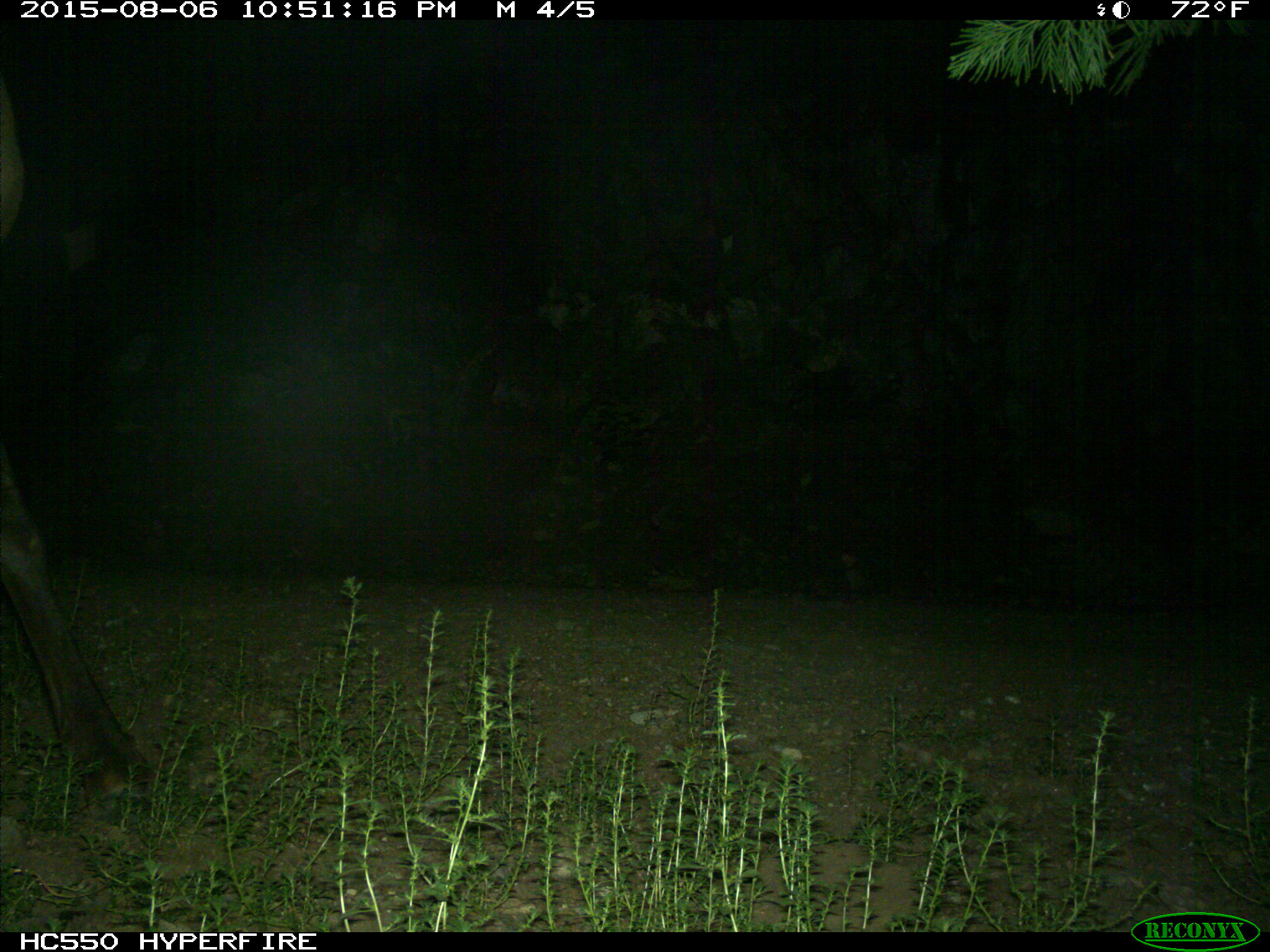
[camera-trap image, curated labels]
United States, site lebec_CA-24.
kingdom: Animalia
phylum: Chordata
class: Mammalia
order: Artiodactyla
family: Cervidae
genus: Cervus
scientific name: Cervus canadensis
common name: elk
Cervus canadensis (elk).